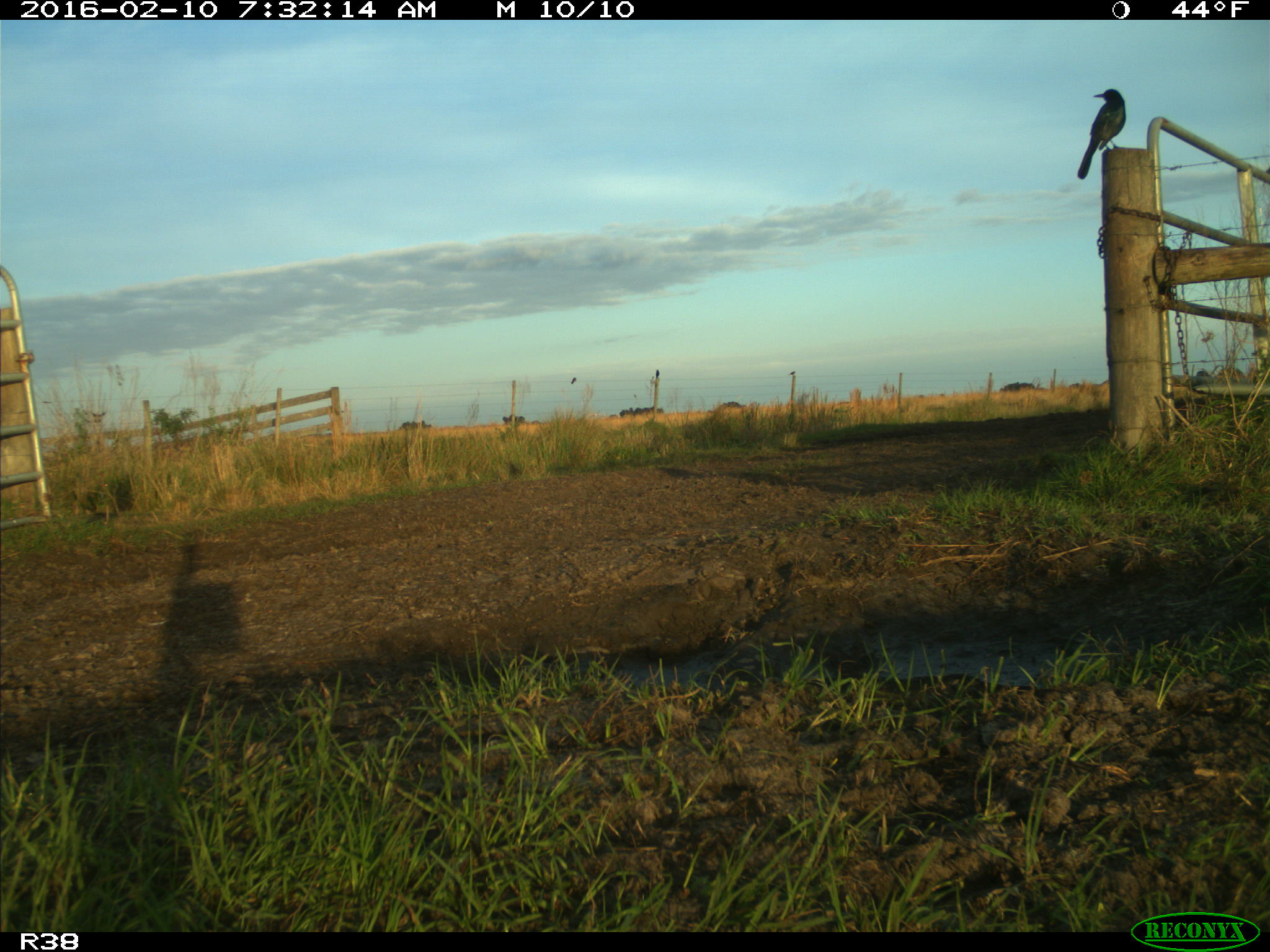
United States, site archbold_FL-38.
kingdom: Animalia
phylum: Chordata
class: Aves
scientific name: Aves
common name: birds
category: unidentified bird